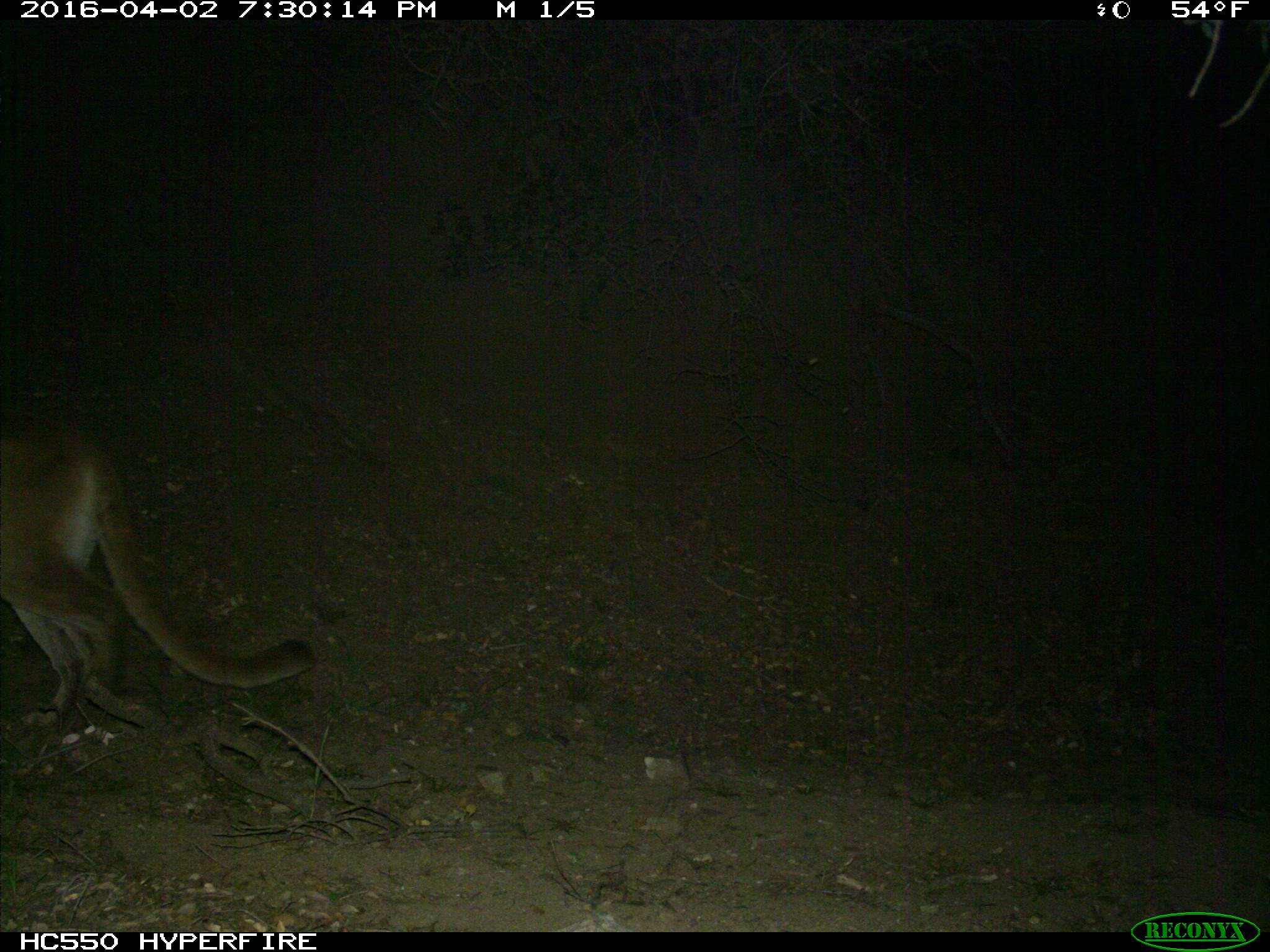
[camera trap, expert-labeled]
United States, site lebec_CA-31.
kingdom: Animalia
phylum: Chordata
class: Mammalia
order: Carnivora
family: Felidae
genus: Puma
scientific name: Puma concolor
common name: mountain lion